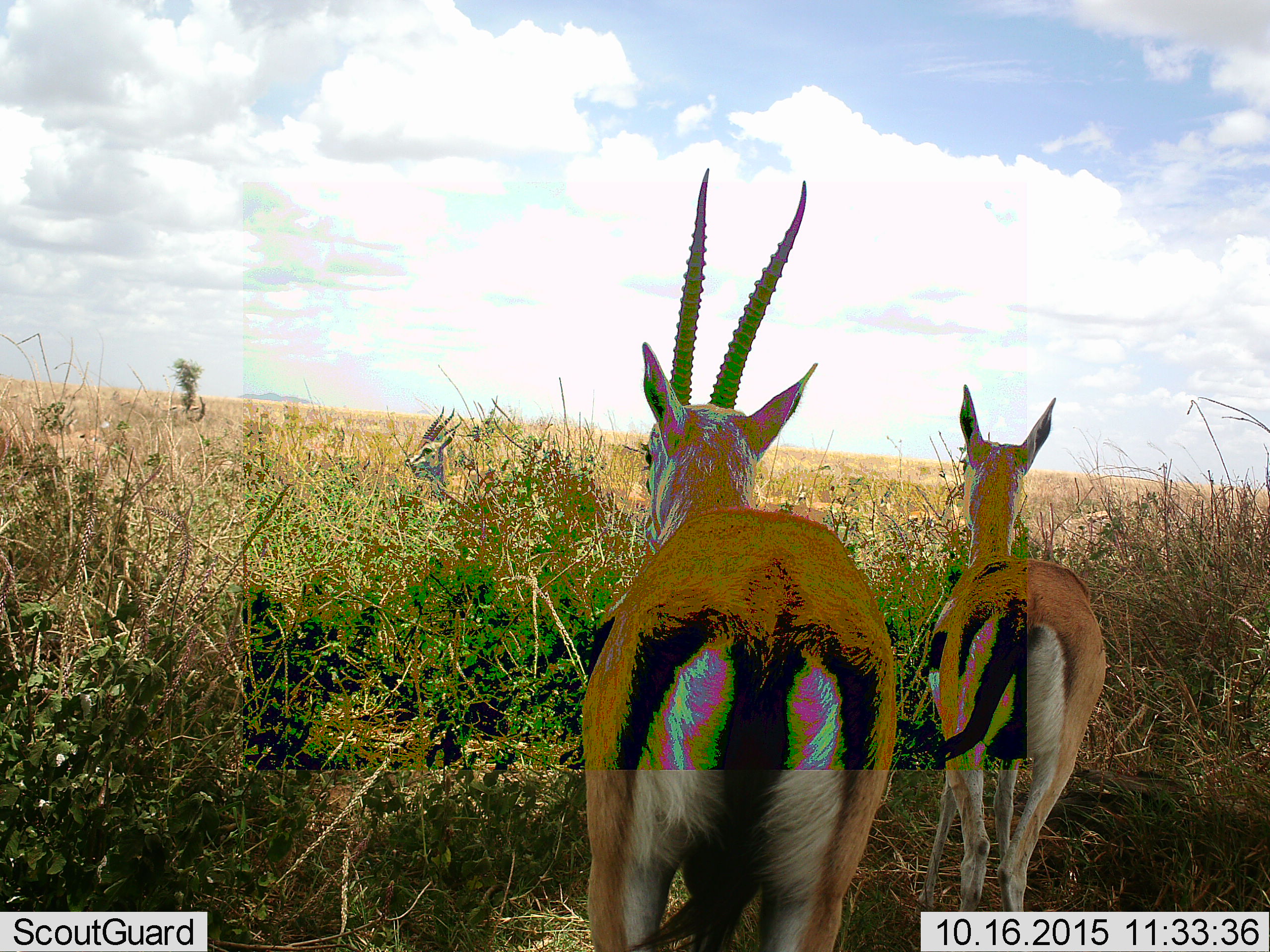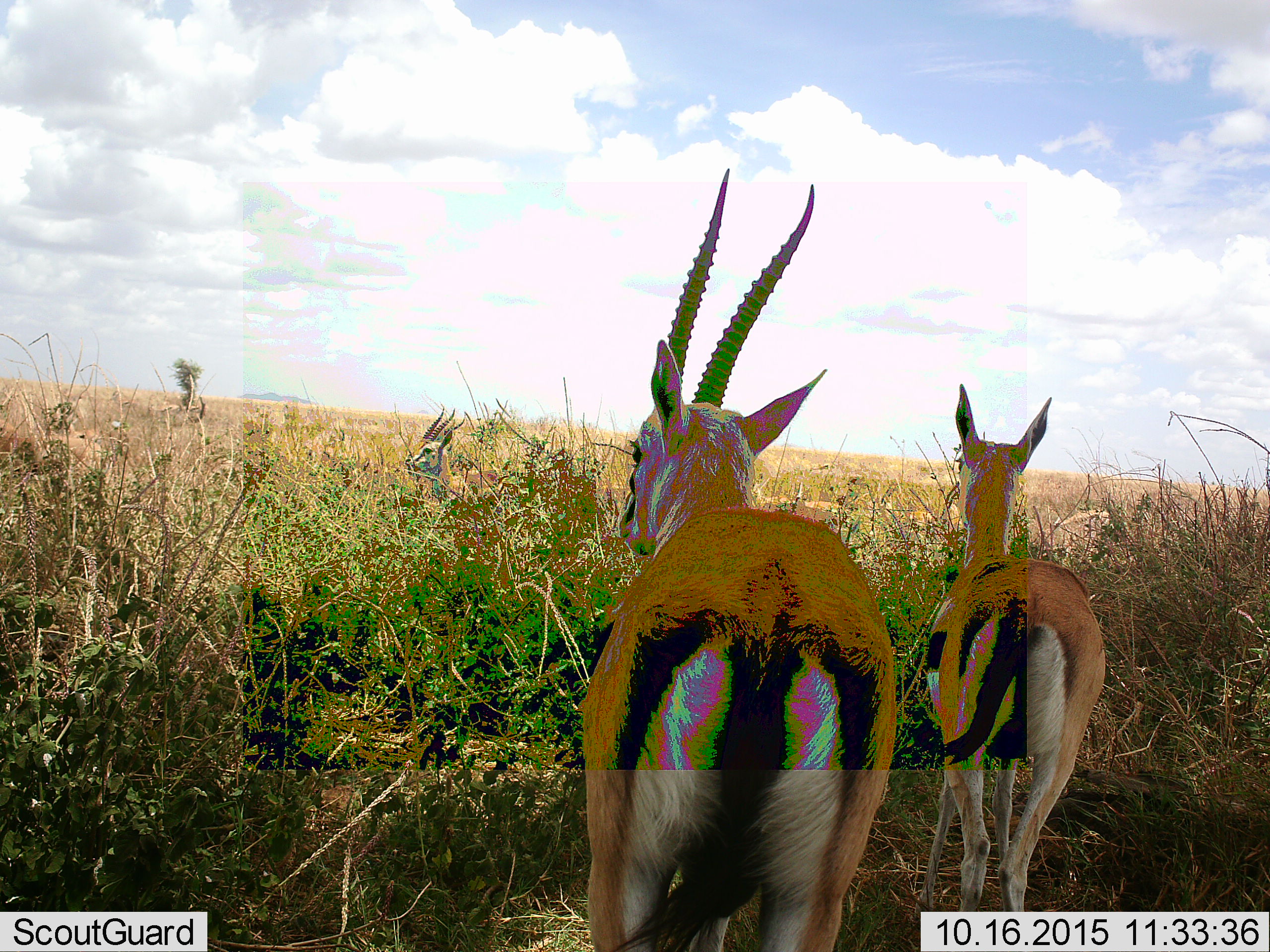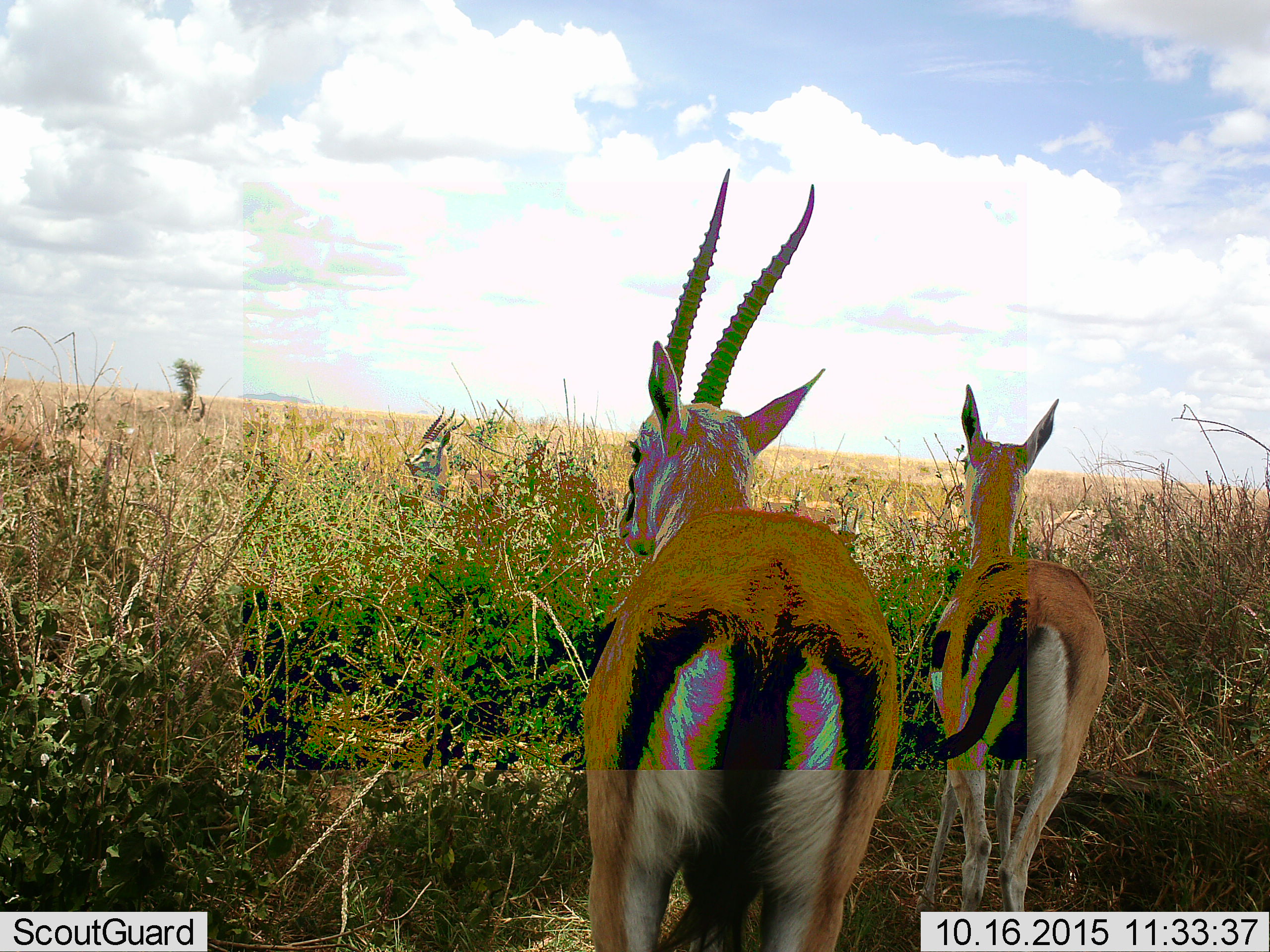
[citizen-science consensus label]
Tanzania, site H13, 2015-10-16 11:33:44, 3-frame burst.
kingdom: Animalia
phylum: Chordata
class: Mammalia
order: Artiodactyla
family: Bovidae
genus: Eudorcas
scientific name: Eudorcas thomsonii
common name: thomson's gazelle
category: gazellethomsons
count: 3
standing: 90%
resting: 0%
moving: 20%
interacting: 0%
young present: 10%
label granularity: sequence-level